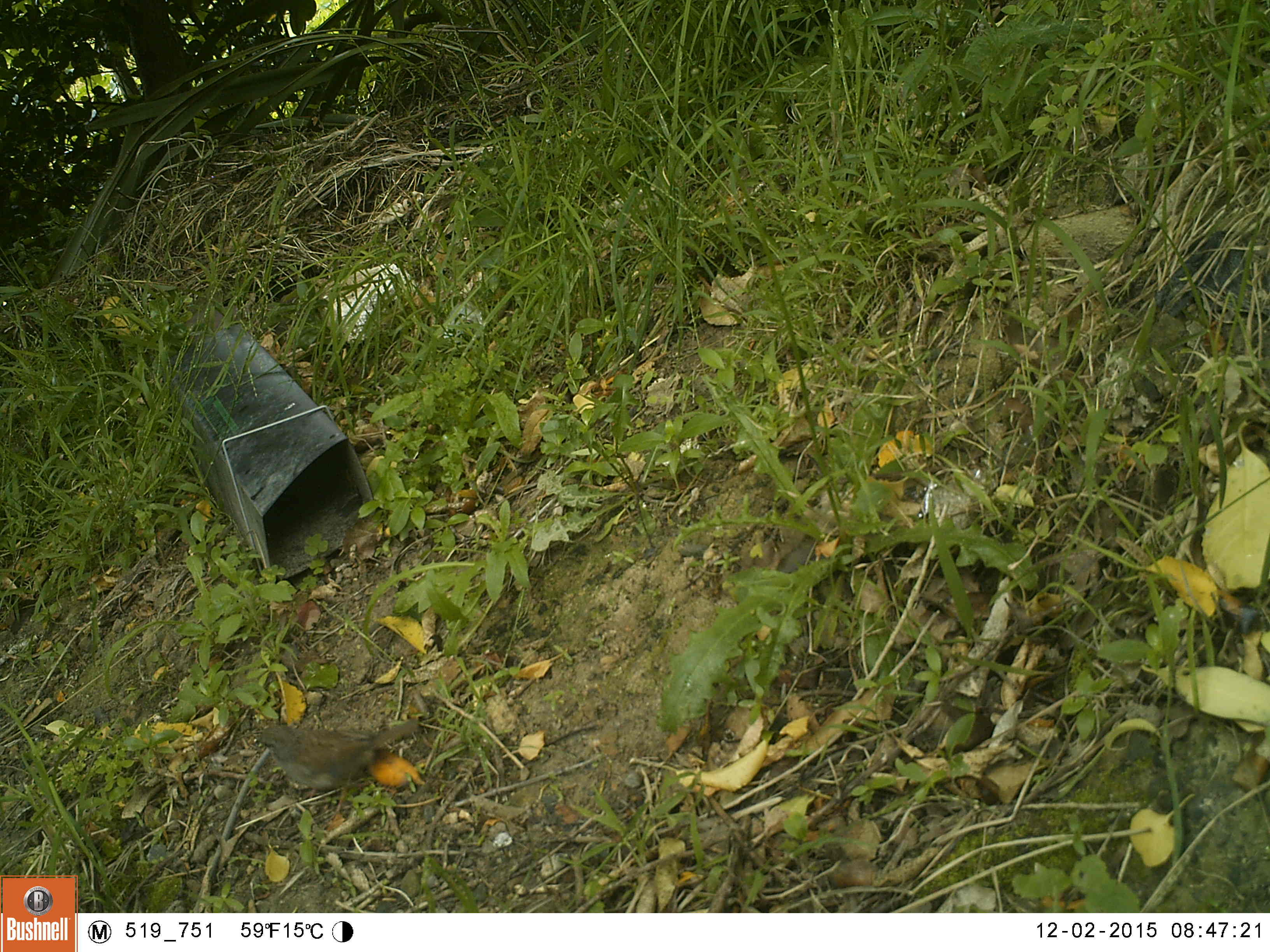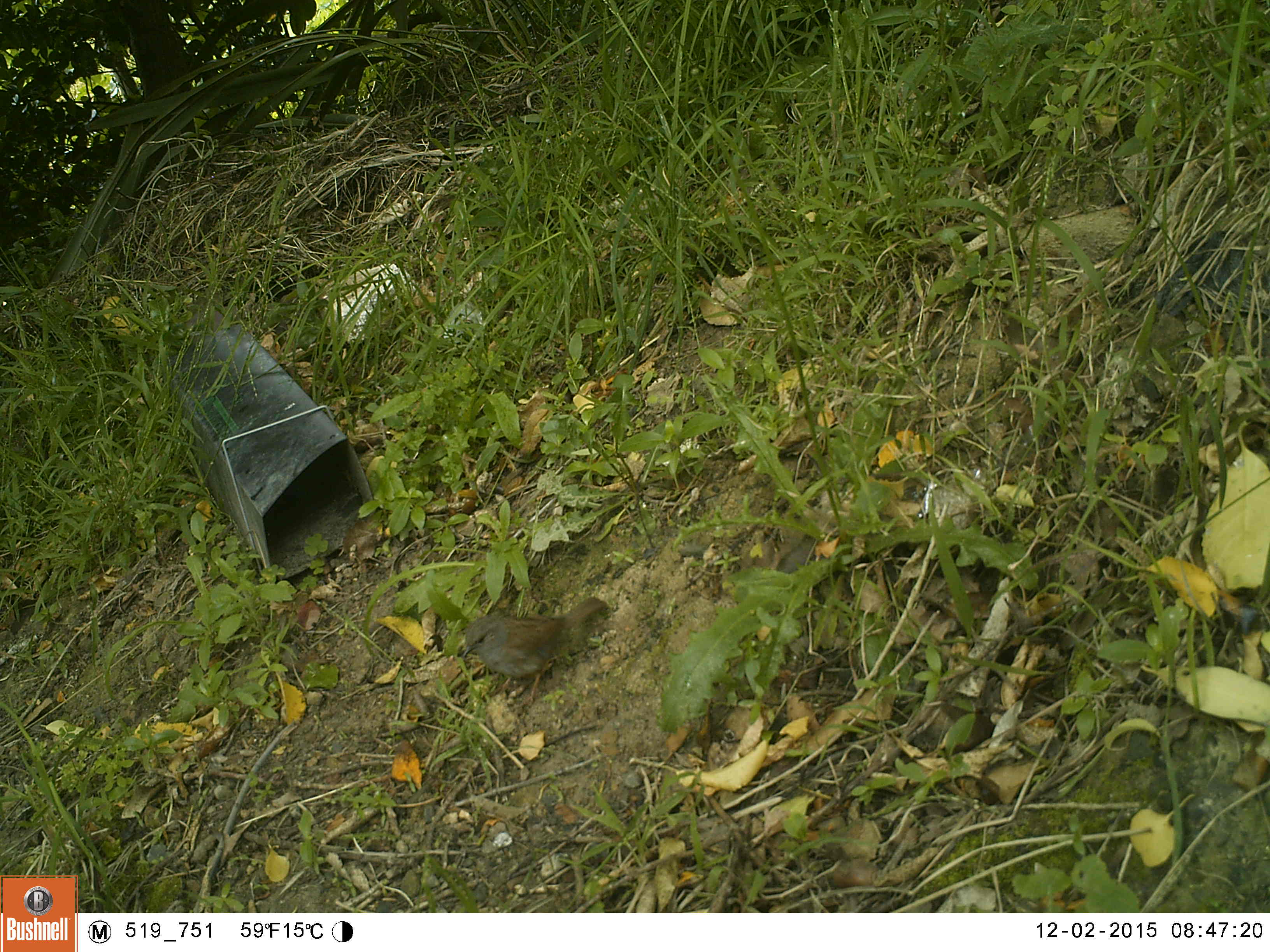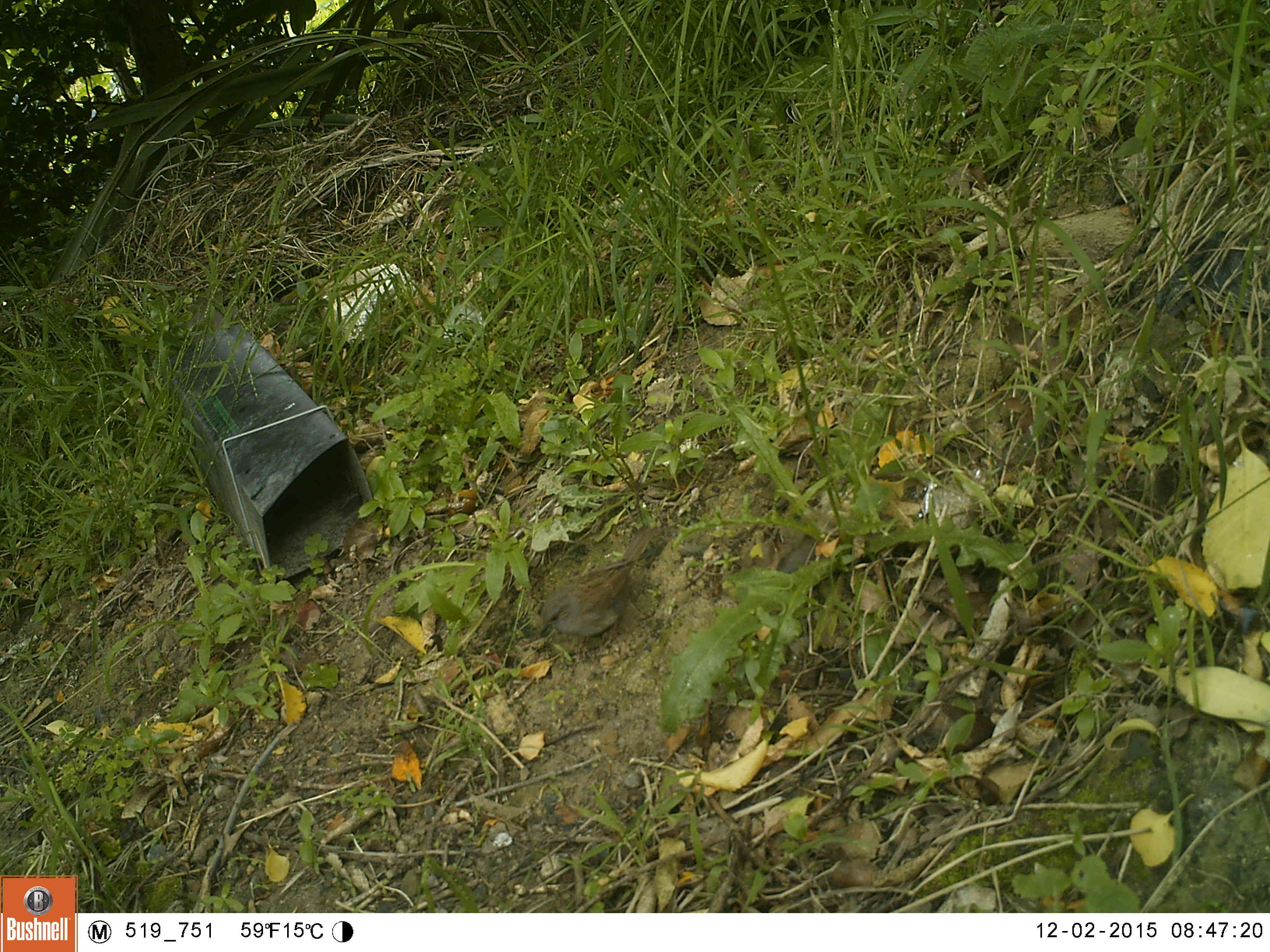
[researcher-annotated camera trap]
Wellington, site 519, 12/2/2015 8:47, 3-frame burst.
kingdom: Animalia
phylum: Chordata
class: Aves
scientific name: Aves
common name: bird